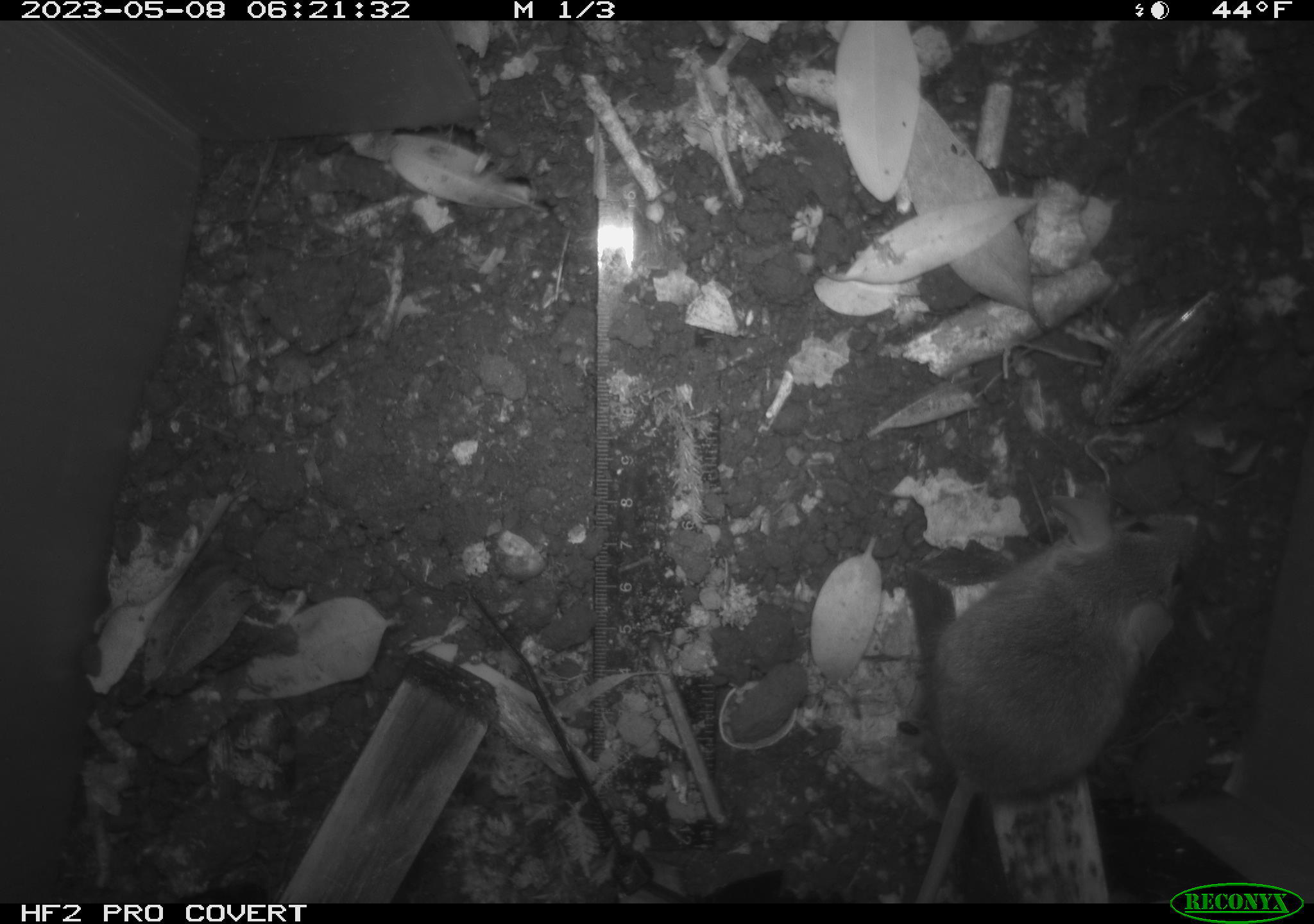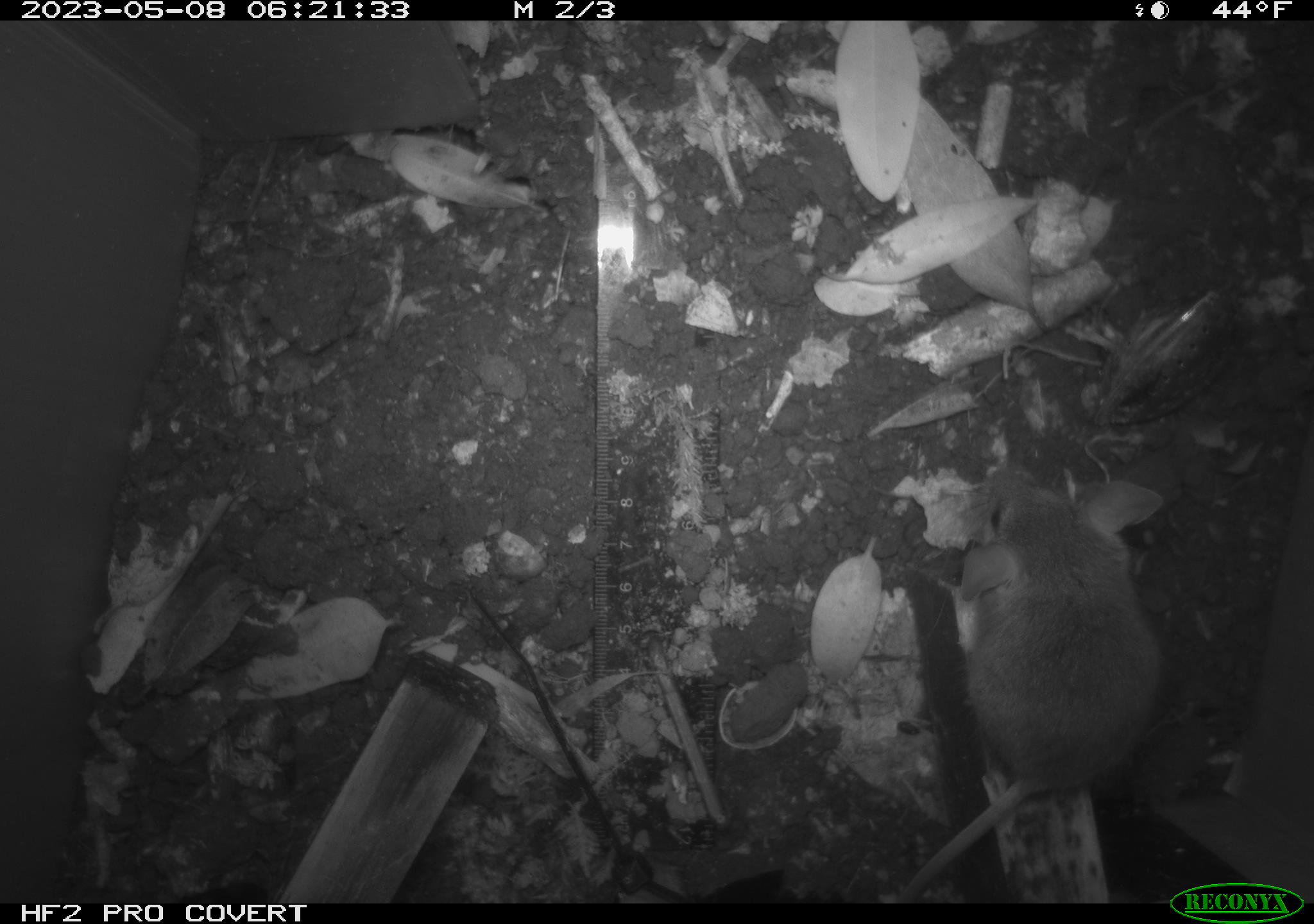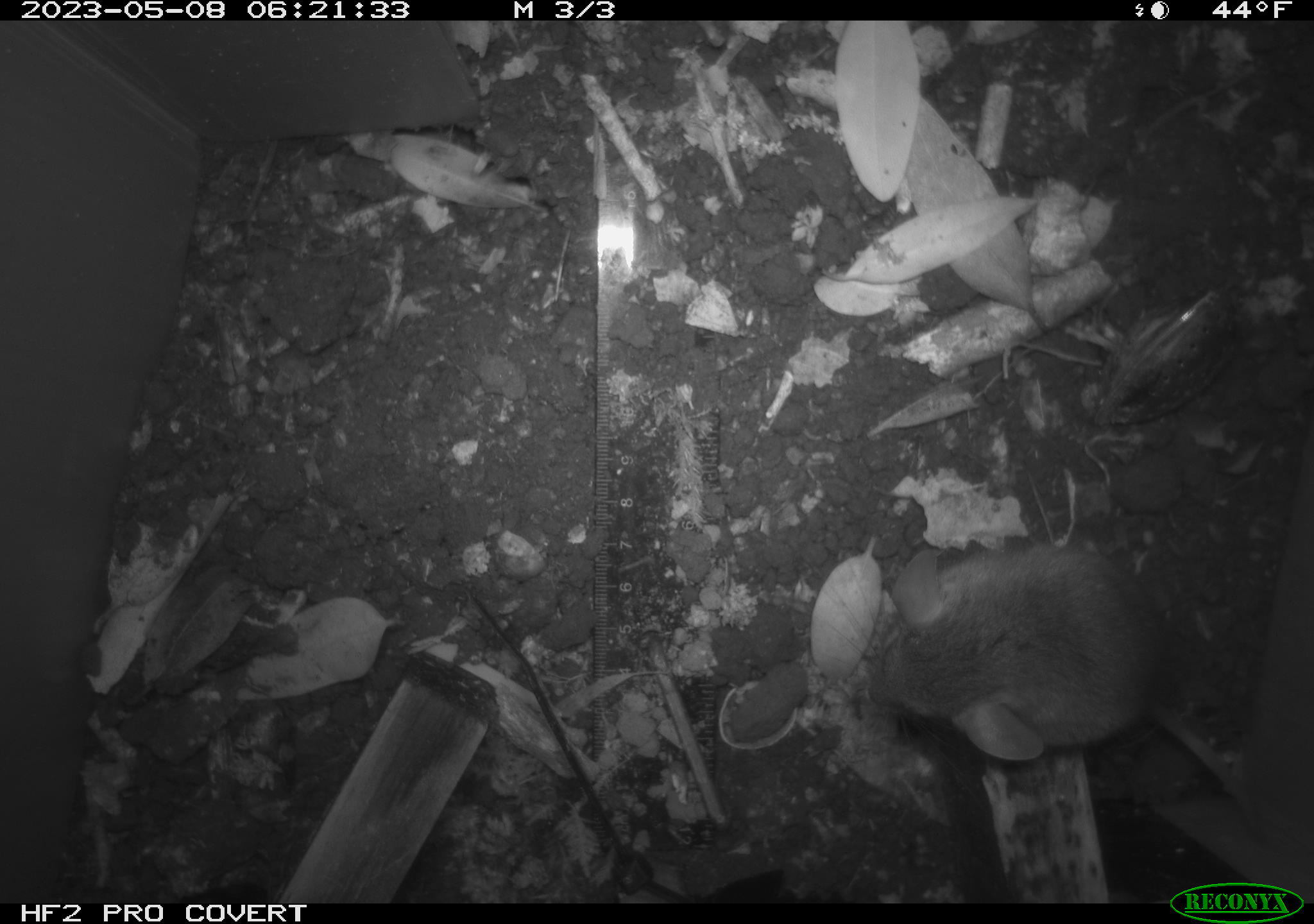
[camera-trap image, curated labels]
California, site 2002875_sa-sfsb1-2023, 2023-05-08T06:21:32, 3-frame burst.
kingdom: Animalia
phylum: Chordata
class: Mammalia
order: Rodentia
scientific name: Rodentia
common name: mouse species